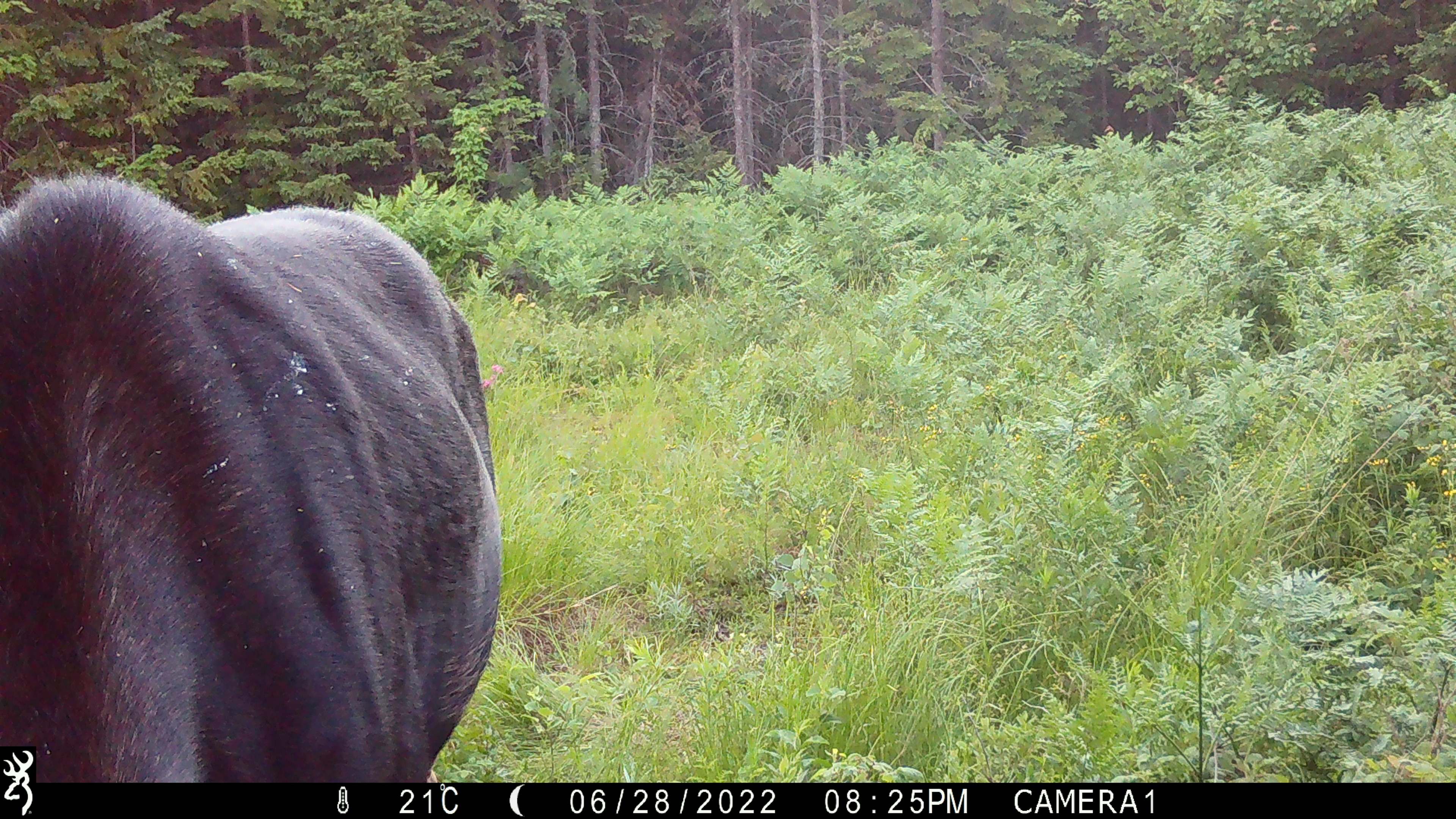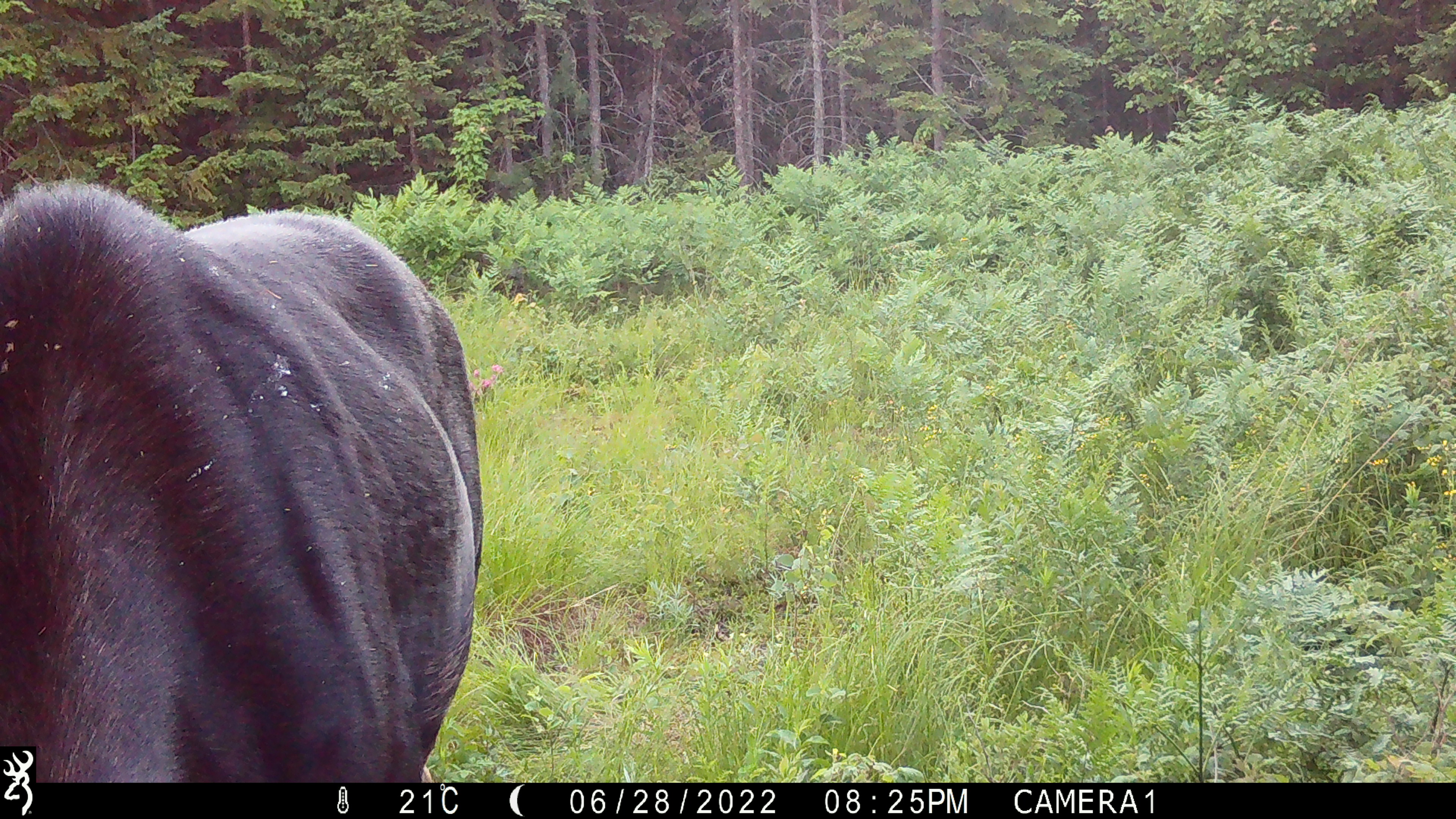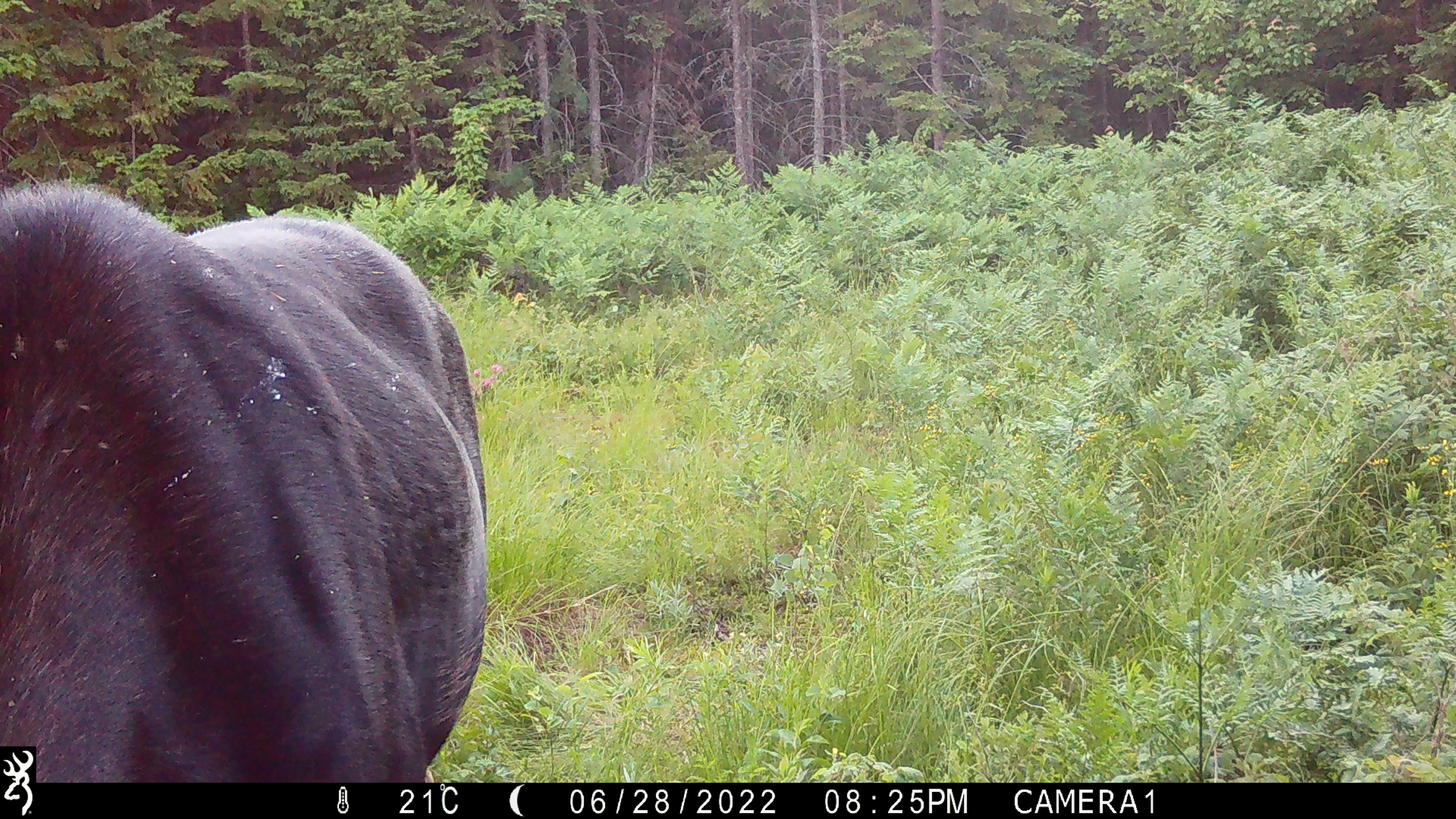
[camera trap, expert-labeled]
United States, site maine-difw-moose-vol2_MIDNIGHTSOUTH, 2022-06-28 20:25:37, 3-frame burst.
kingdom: Animalia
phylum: Chordata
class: Mammalia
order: Artiodactyla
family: Cervidae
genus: Alces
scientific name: Alces alces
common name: moose